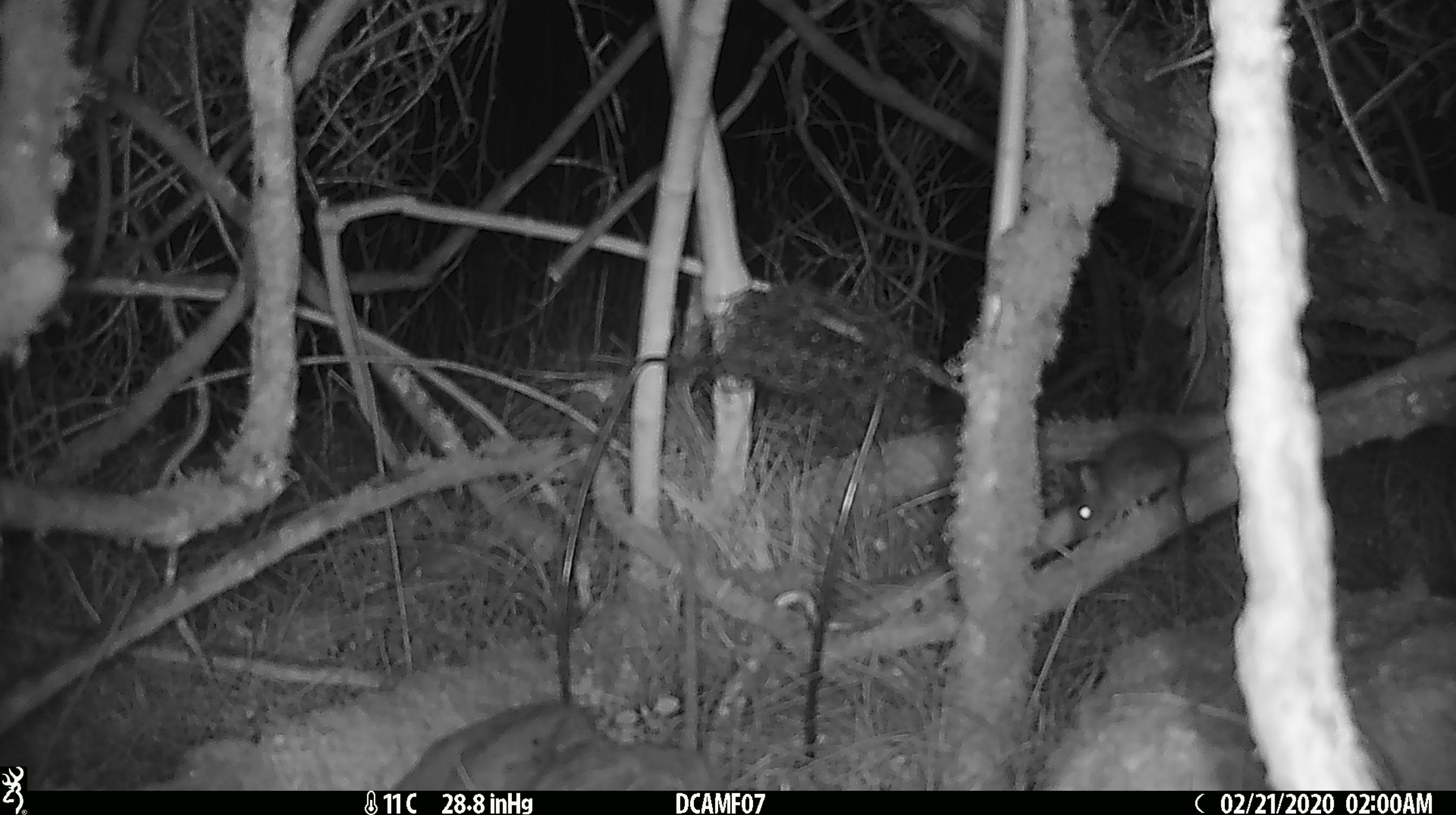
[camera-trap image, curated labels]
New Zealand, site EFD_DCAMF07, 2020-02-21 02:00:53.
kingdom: Animalia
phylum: Chordata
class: Mammalia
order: Rodentia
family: Muridae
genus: Mus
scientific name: Mus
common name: mouse